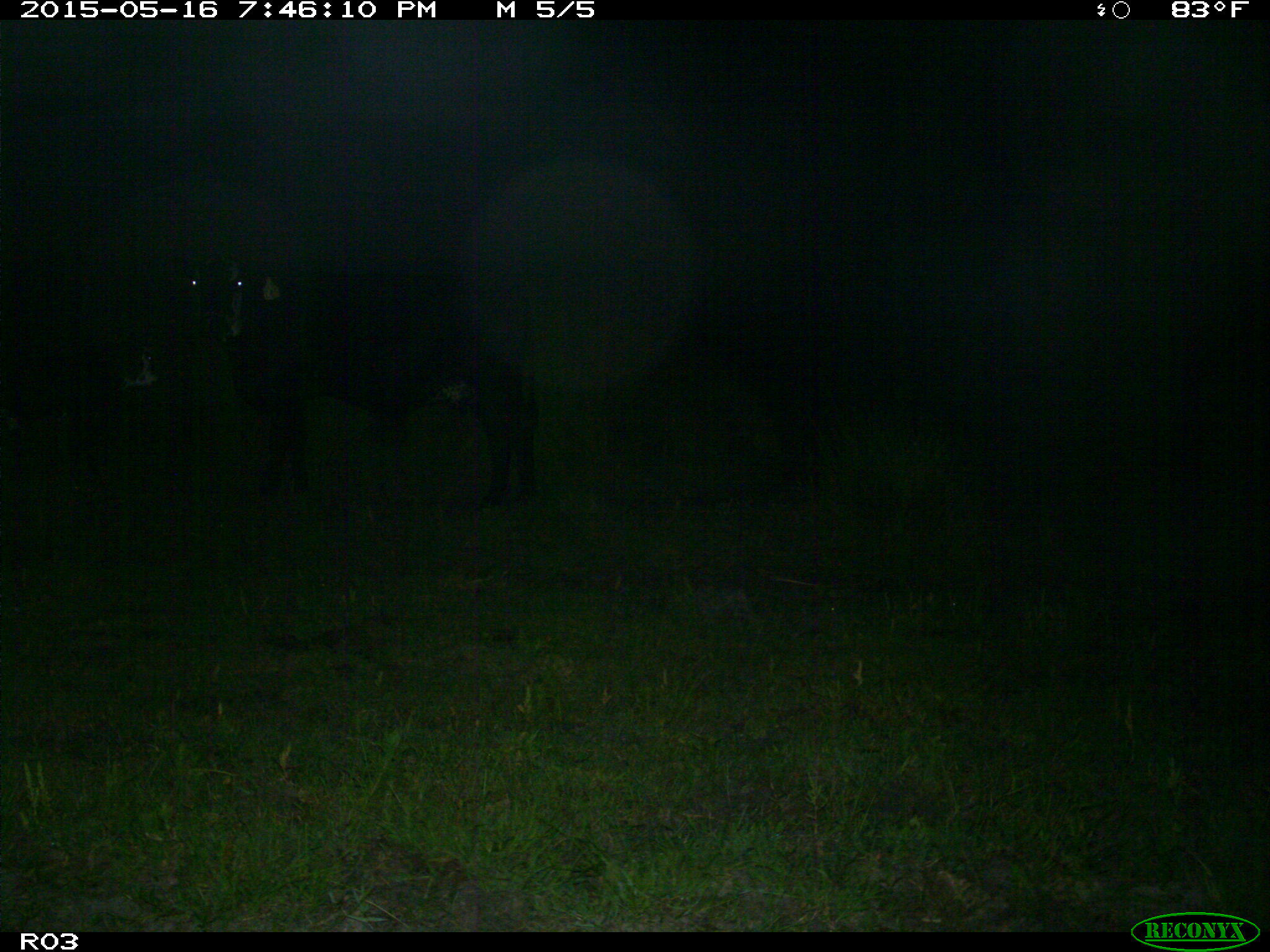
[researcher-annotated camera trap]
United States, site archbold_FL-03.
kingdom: Animalia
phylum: Chordata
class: Mammalia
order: Artiodactyla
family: Bovidae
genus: Bos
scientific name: Bos taurus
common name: domestic cow